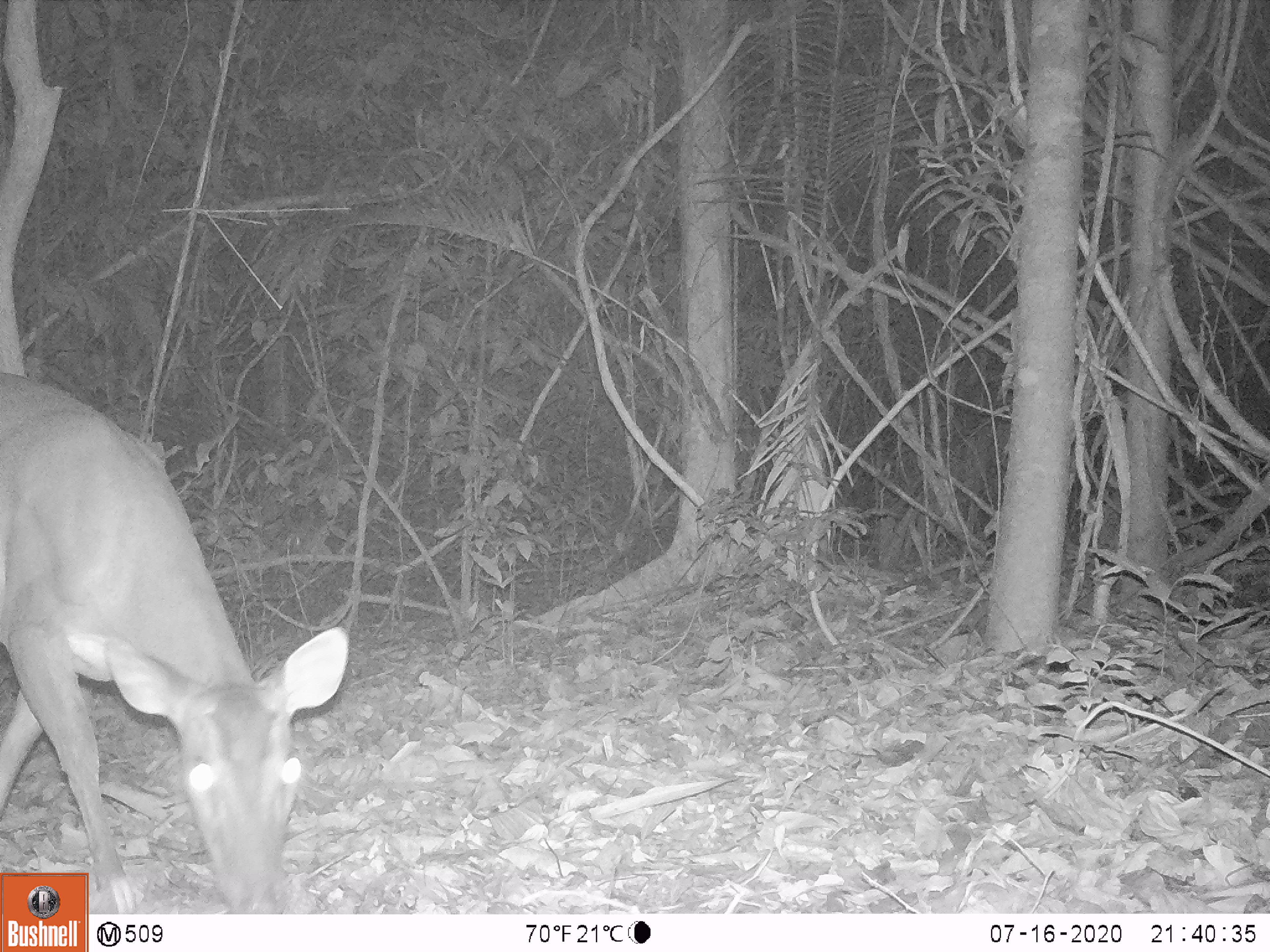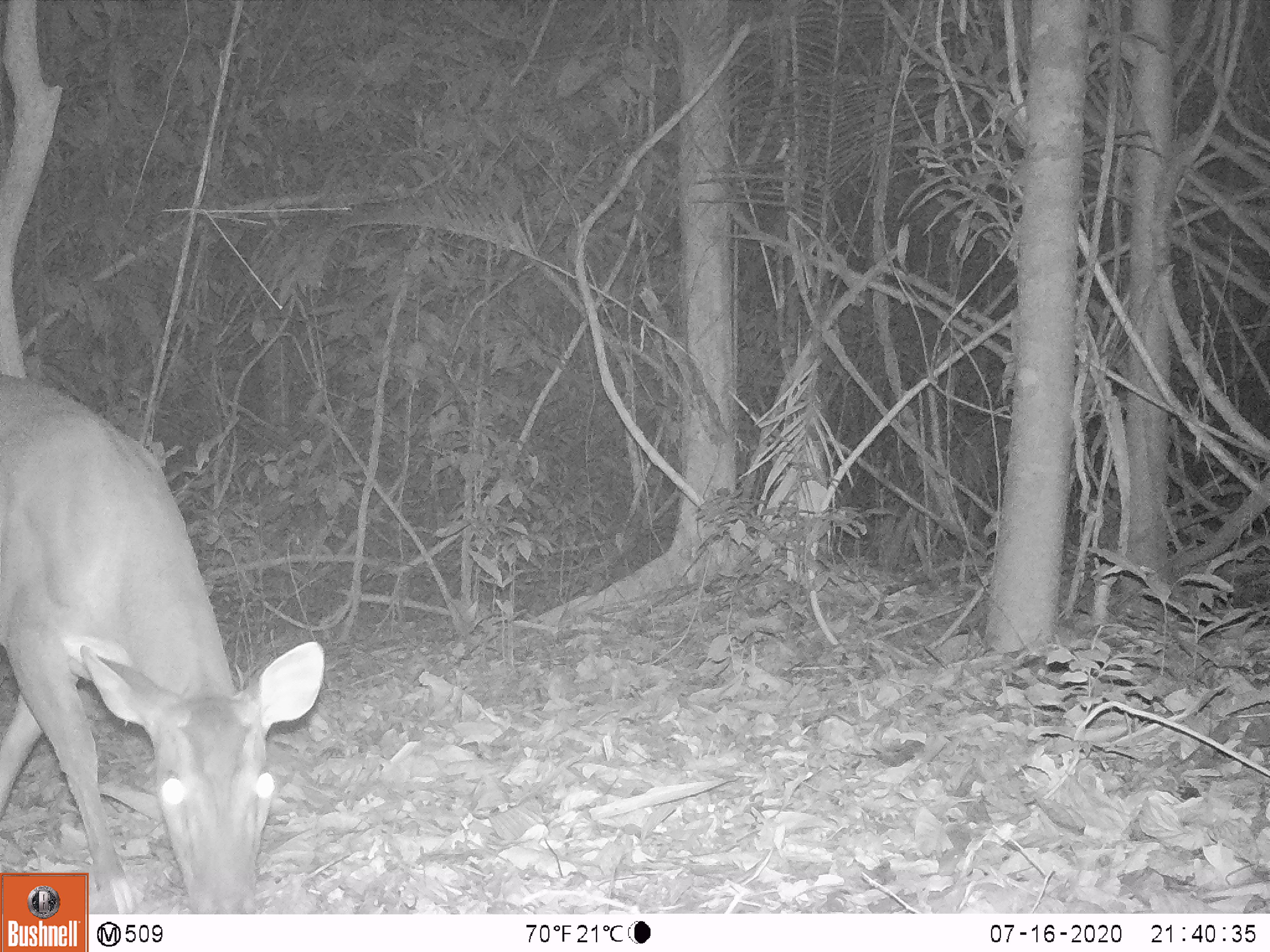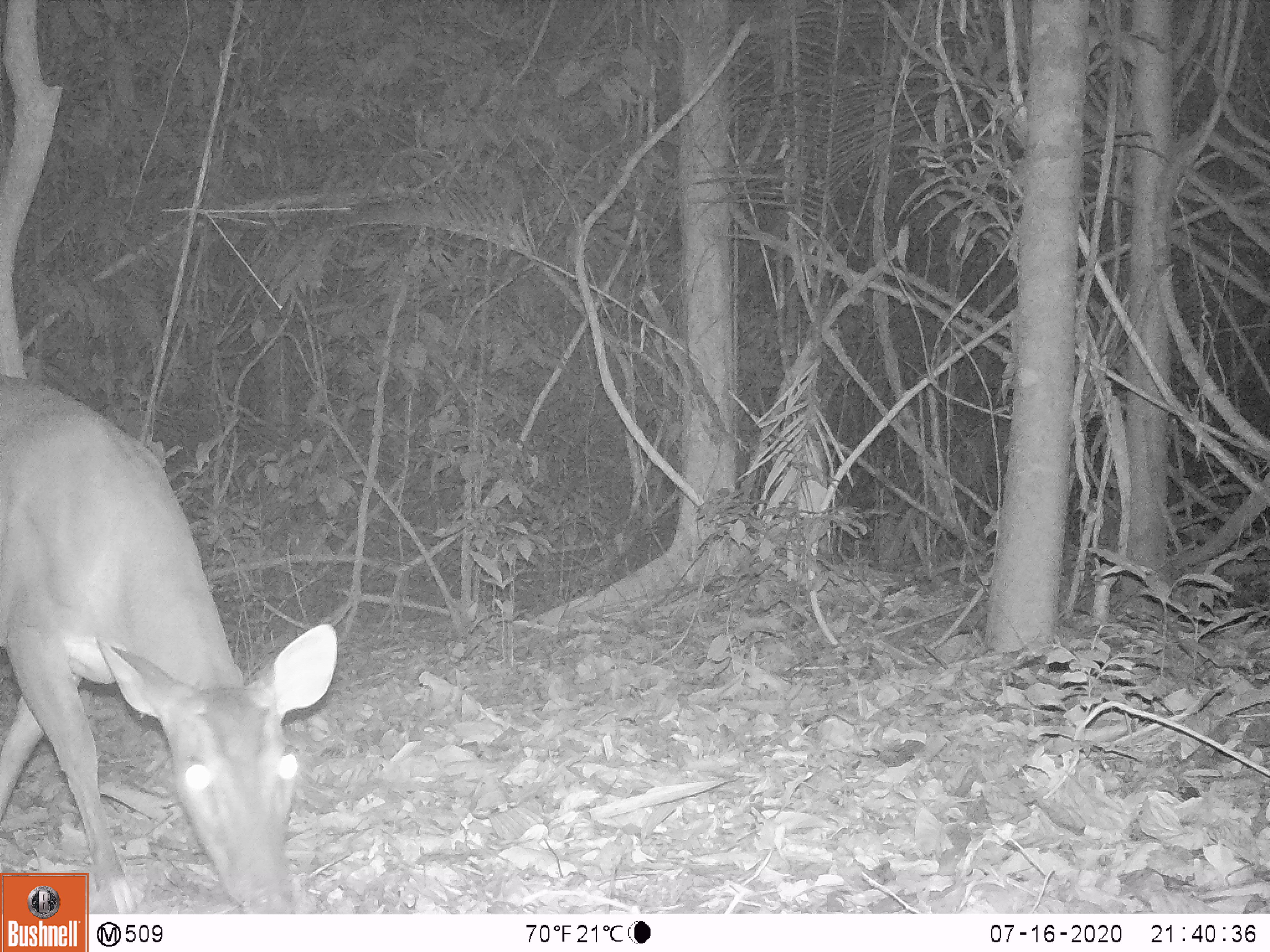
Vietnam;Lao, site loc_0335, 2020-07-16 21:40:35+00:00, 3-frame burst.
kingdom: Animalia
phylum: Chordata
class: Mammalia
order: Artiodactyla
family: Cervidae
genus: Muntiacus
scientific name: Muntiacus vuquangensis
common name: large-antlered muntjac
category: large antlered muntjac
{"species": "large antlered muntjac (large-antlered muntjac) (Muntiacus vuquangensis)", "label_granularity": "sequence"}